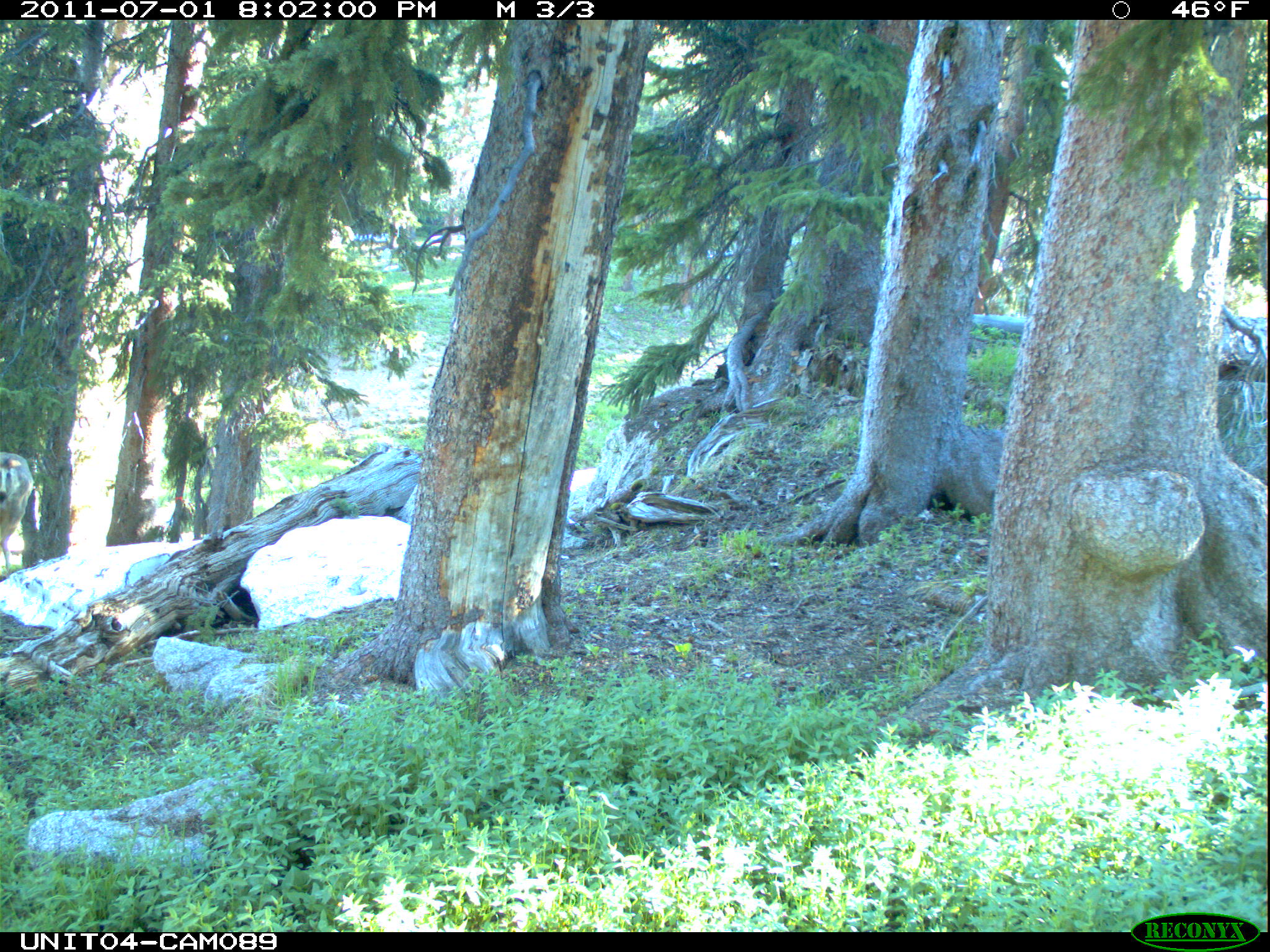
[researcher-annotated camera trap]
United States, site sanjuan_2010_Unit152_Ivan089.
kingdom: Animalia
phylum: Chordata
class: Mammalia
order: Artiodactyla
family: Cervidae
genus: Odocoileus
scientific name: Odocoileus hemionus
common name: mule deer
Odocoileus hemionus (mule deer).